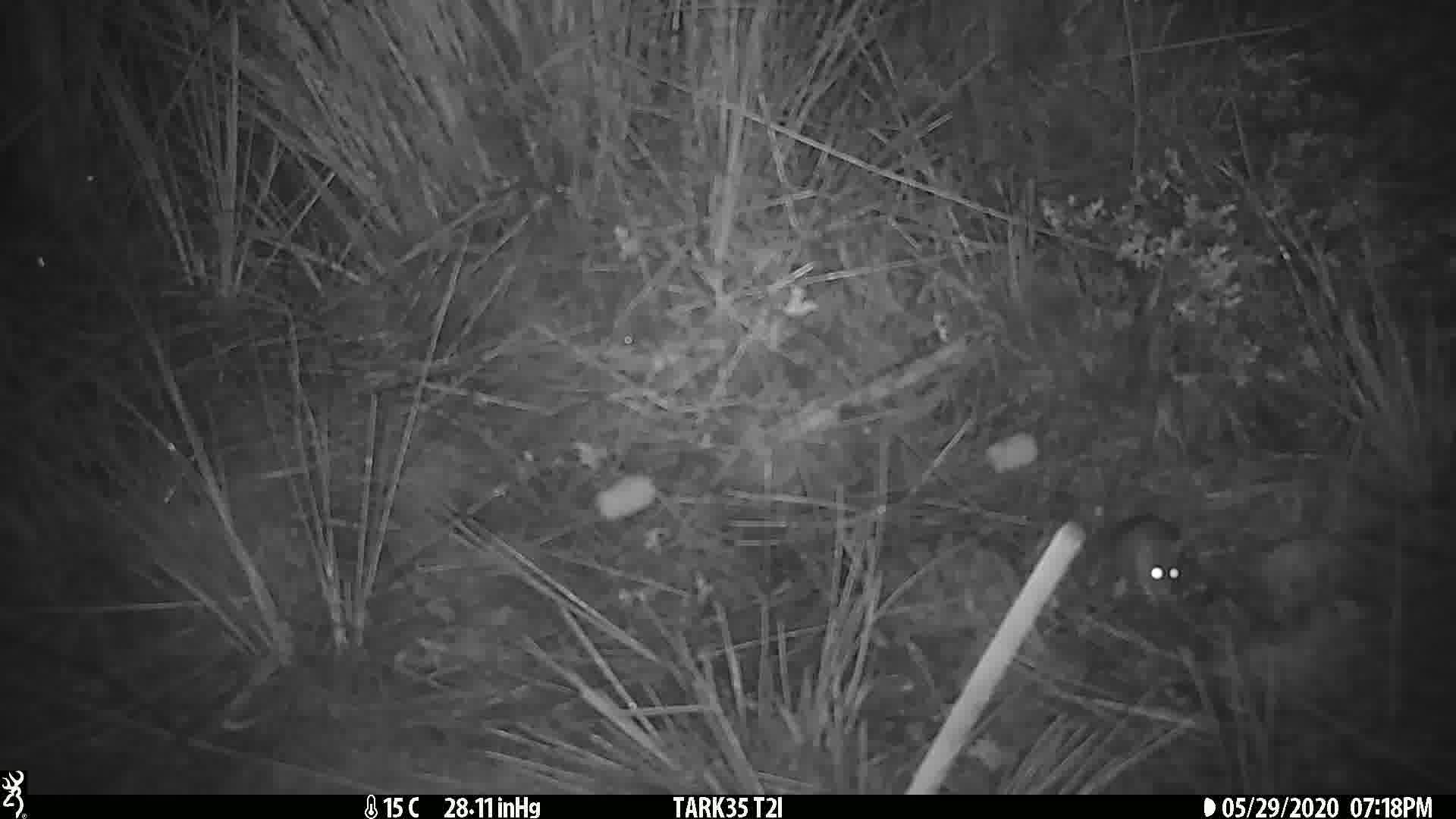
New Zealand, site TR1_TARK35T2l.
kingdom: Animalia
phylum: Chordata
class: Mammalia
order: Rodentia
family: Muridae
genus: Mus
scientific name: Mus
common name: mouse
Mouse (Mus).